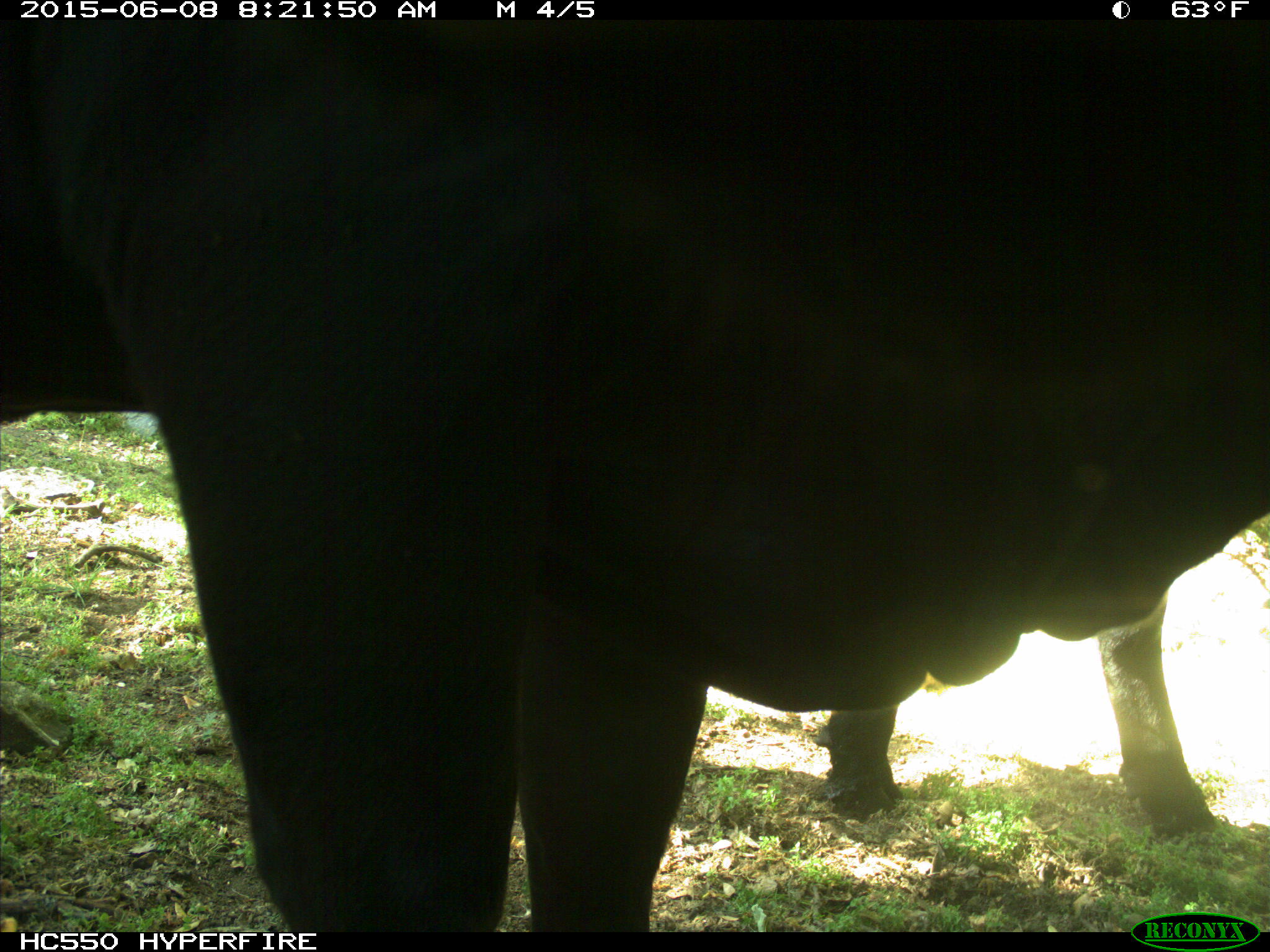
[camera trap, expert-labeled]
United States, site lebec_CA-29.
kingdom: Animalia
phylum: Chordata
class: Mammalia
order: Artiodactyla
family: Bovidae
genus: Bos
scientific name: Bos taurus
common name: domestic cow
Bos taurus (domestic cow).